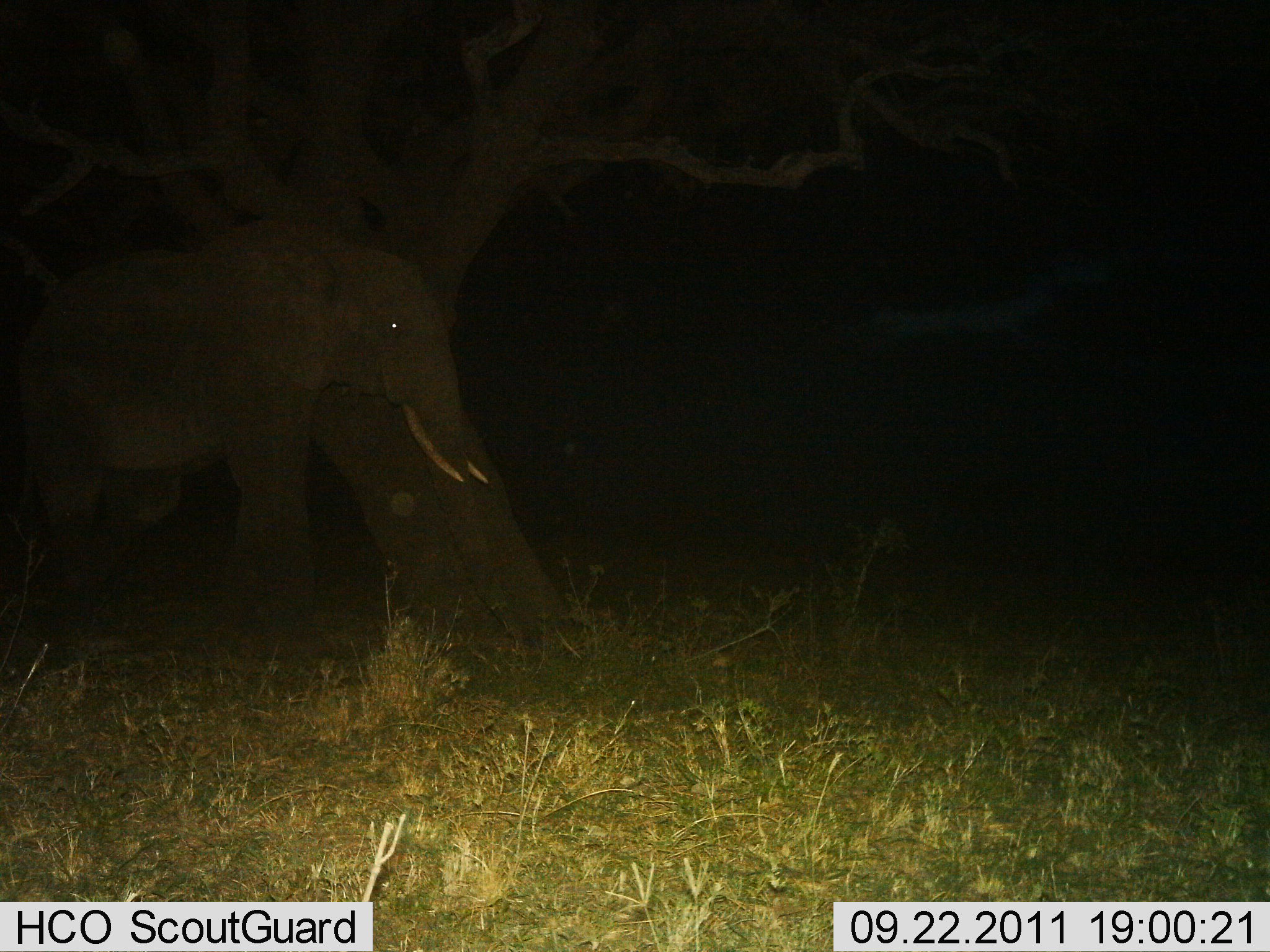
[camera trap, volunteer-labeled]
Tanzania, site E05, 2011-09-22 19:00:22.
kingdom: Animalia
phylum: Chordata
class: Mammalia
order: Proboscidea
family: Elephantidae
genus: Loxodonta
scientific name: Loxodonta africana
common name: african bush elephant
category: elephant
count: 1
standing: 80%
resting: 0%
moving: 20%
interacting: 0%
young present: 0%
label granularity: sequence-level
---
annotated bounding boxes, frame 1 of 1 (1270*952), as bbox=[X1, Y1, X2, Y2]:
animal: bbox=[14, 226, 533, 660]